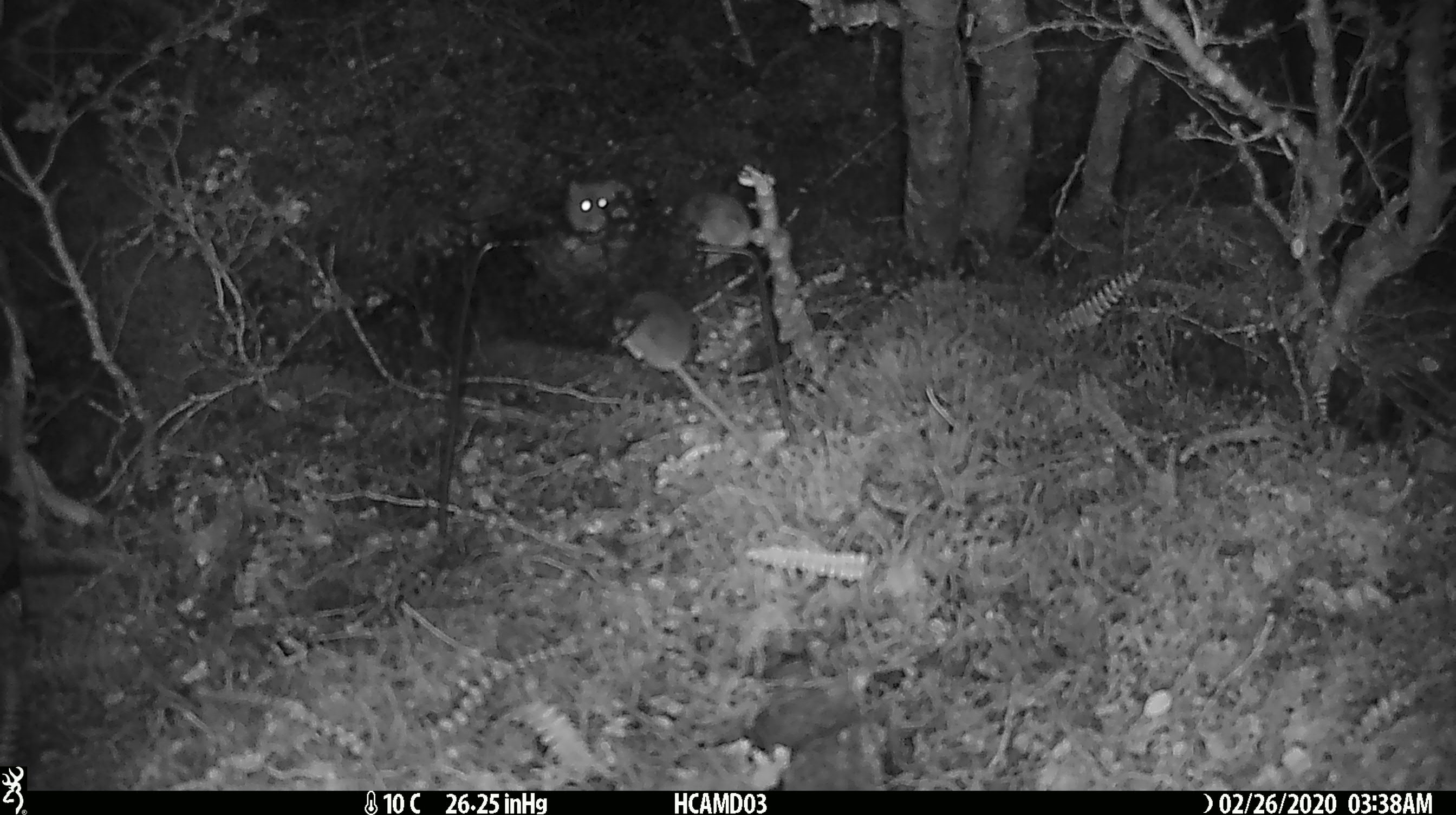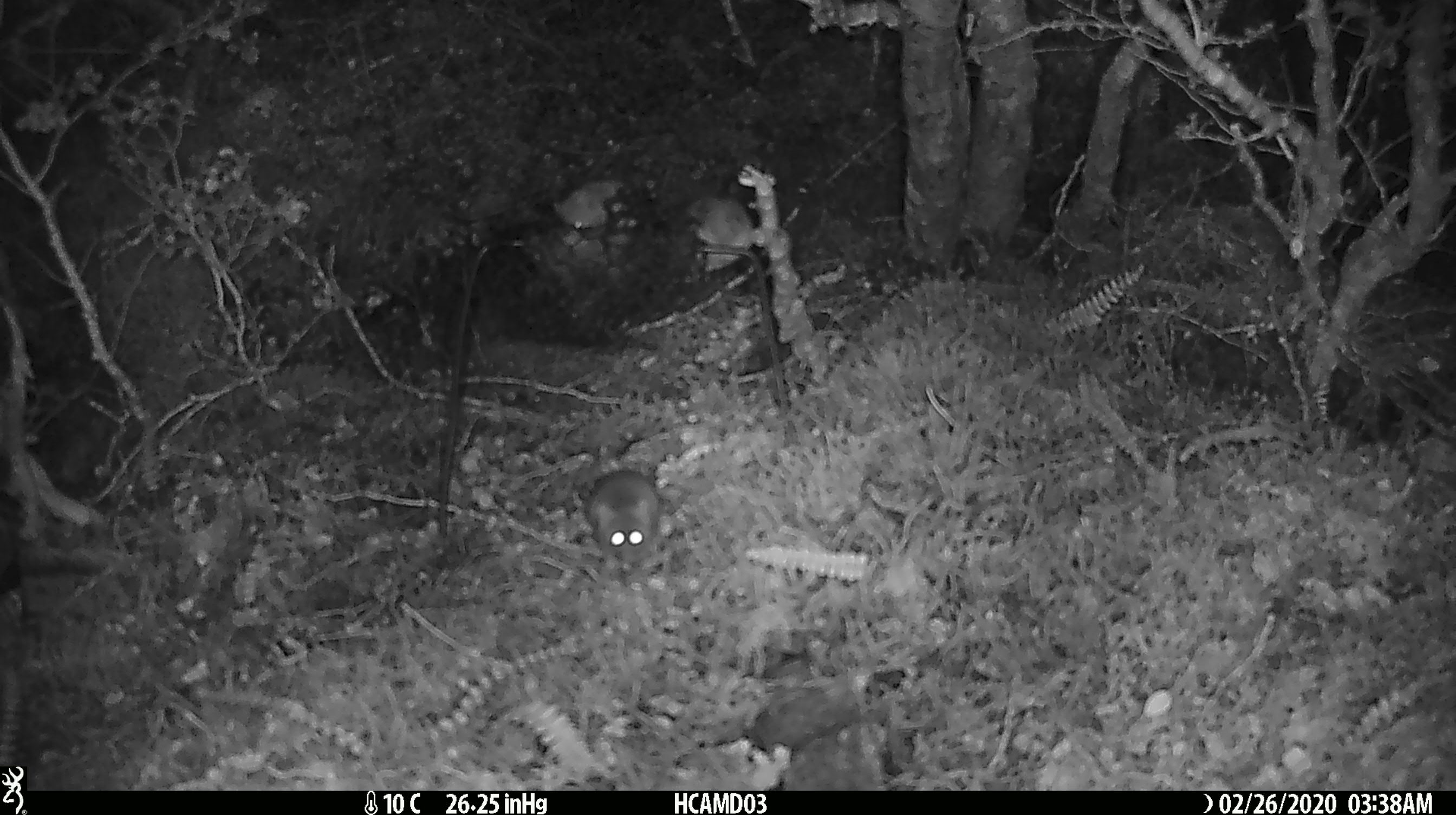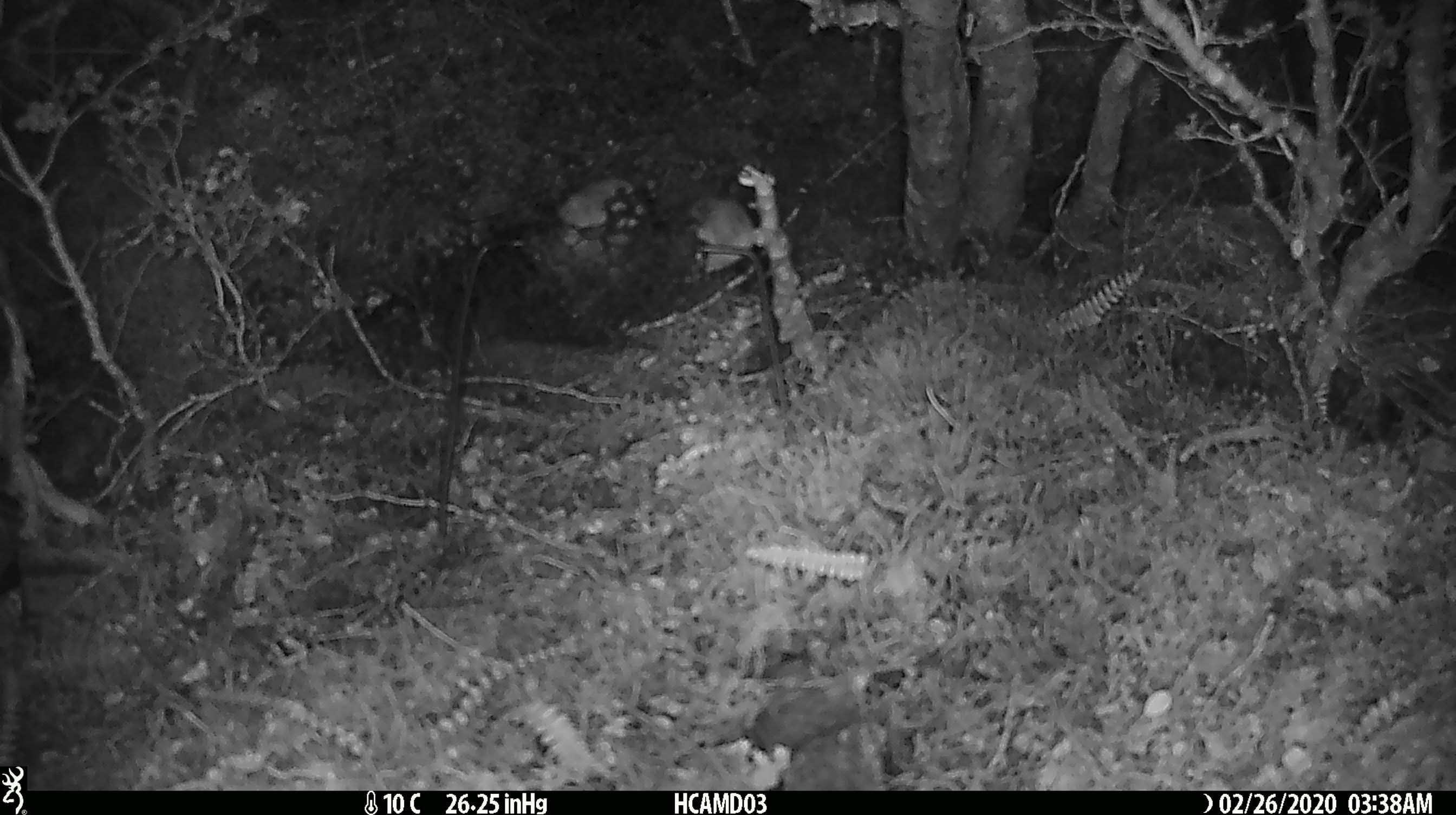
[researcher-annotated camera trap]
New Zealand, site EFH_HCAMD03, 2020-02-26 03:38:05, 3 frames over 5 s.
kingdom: Animalia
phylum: Chordata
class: Mammalia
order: Rodentia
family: Muridae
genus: Mus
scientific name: Mus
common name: mouse